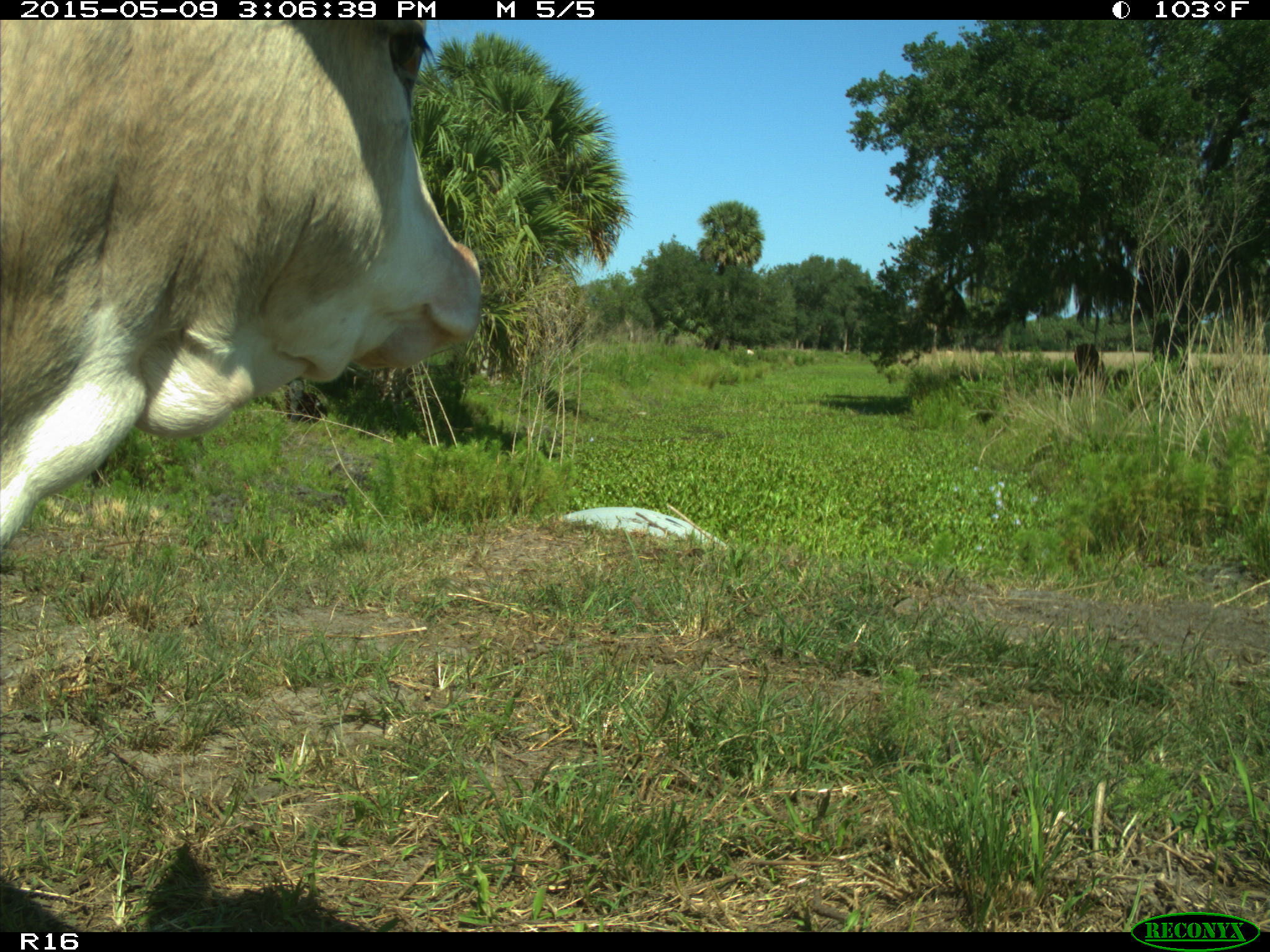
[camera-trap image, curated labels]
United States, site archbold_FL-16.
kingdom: Animalia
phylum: Chordata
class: Mammalia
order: Artiodactyla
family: Bovidae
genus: Bos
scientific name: Bos taurus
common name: domestic cow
Bos taurus (domestic cow).